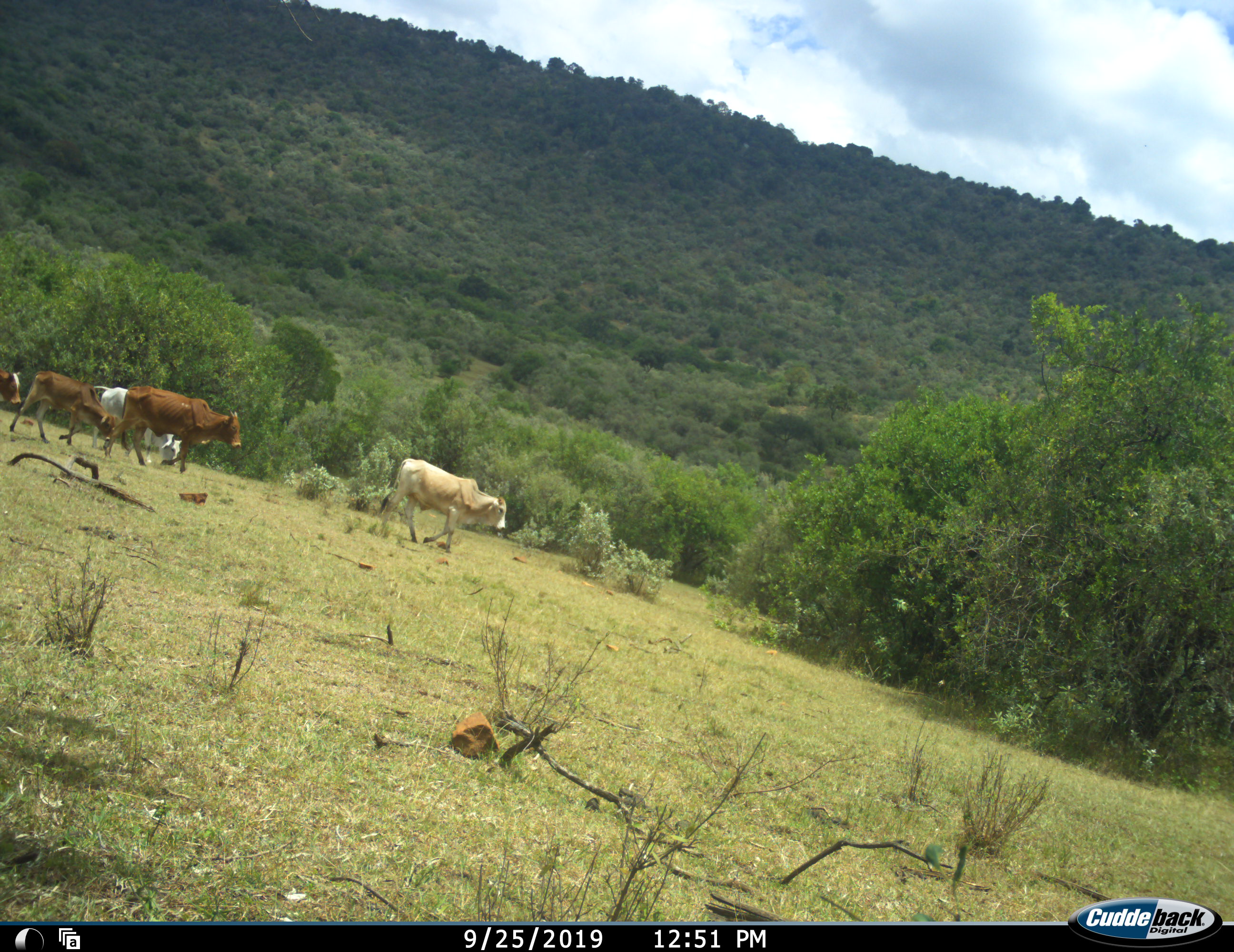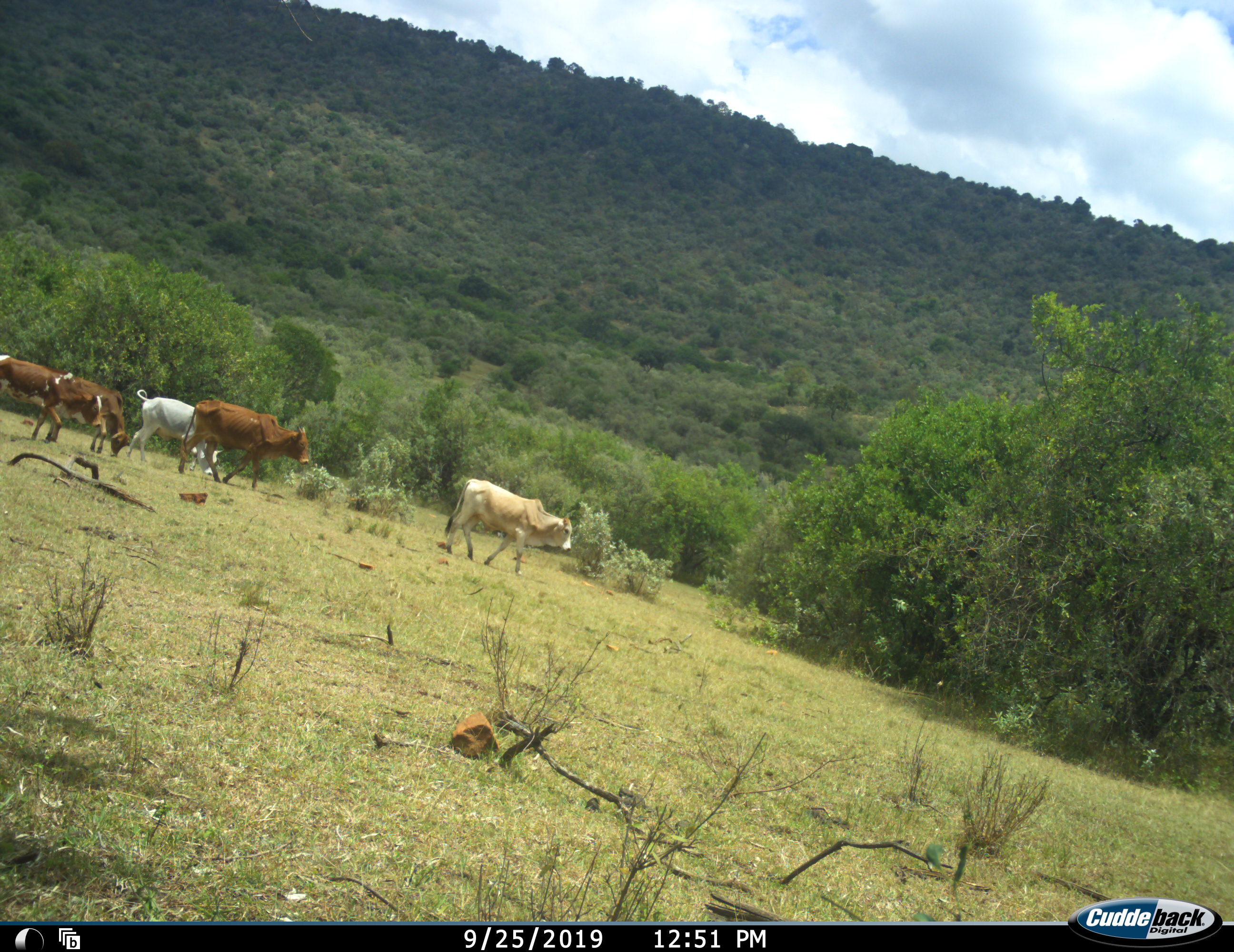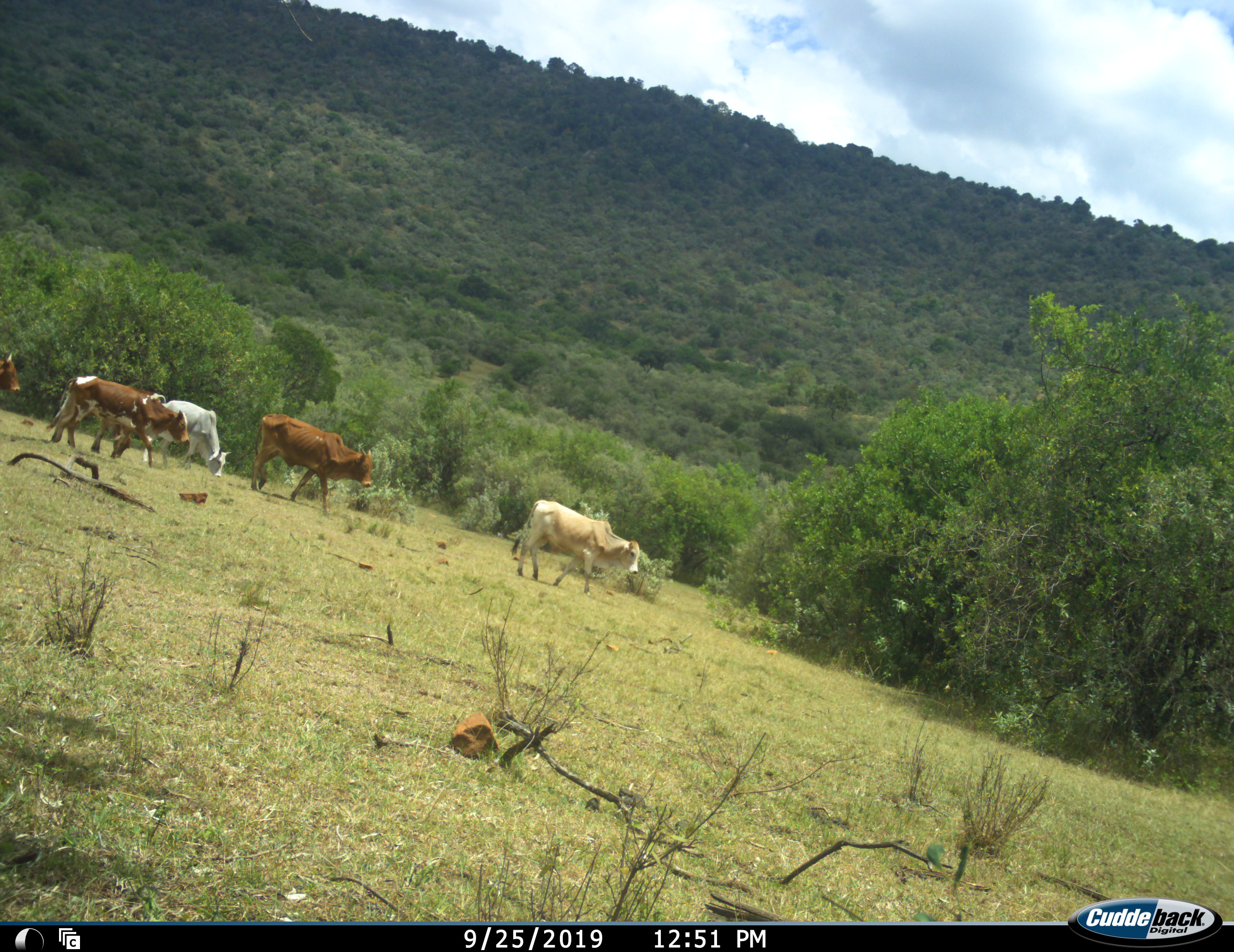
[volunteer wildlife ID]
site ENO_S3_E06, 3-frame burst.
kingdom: Animalia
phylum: Chordata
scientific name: Vertebrata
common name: domestic animal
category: domesticanimal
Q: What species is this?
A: Domesticanimal (domestic animal) (Vertebrata).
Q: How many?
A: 5.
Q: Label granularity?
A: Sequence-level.